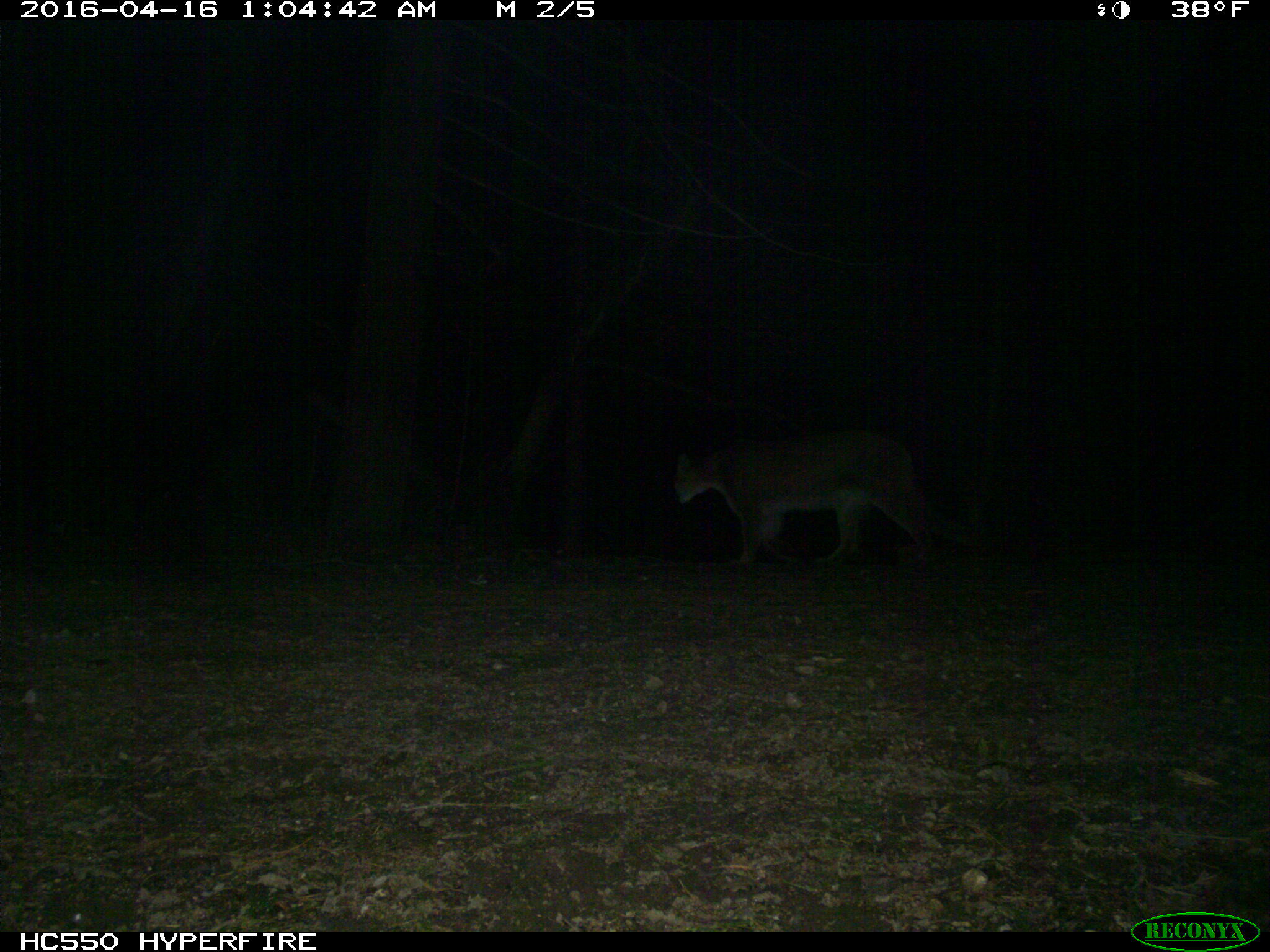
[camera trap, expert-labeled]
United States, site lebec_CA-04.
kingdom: Animalia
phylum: Chordata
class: Mammalia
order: Carnivora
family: Felidae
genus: Puma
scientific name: Puma concolor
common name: mountain lion